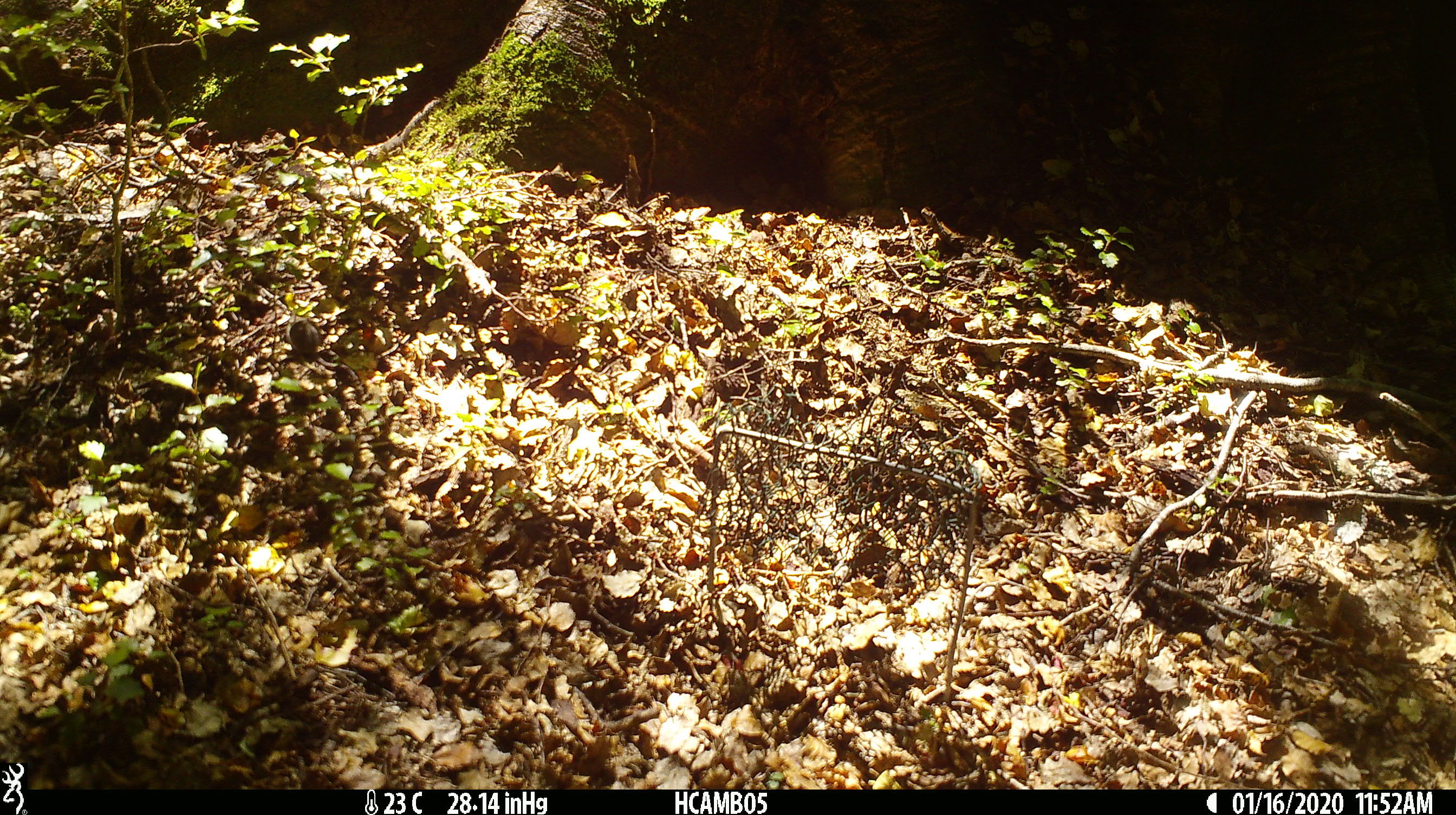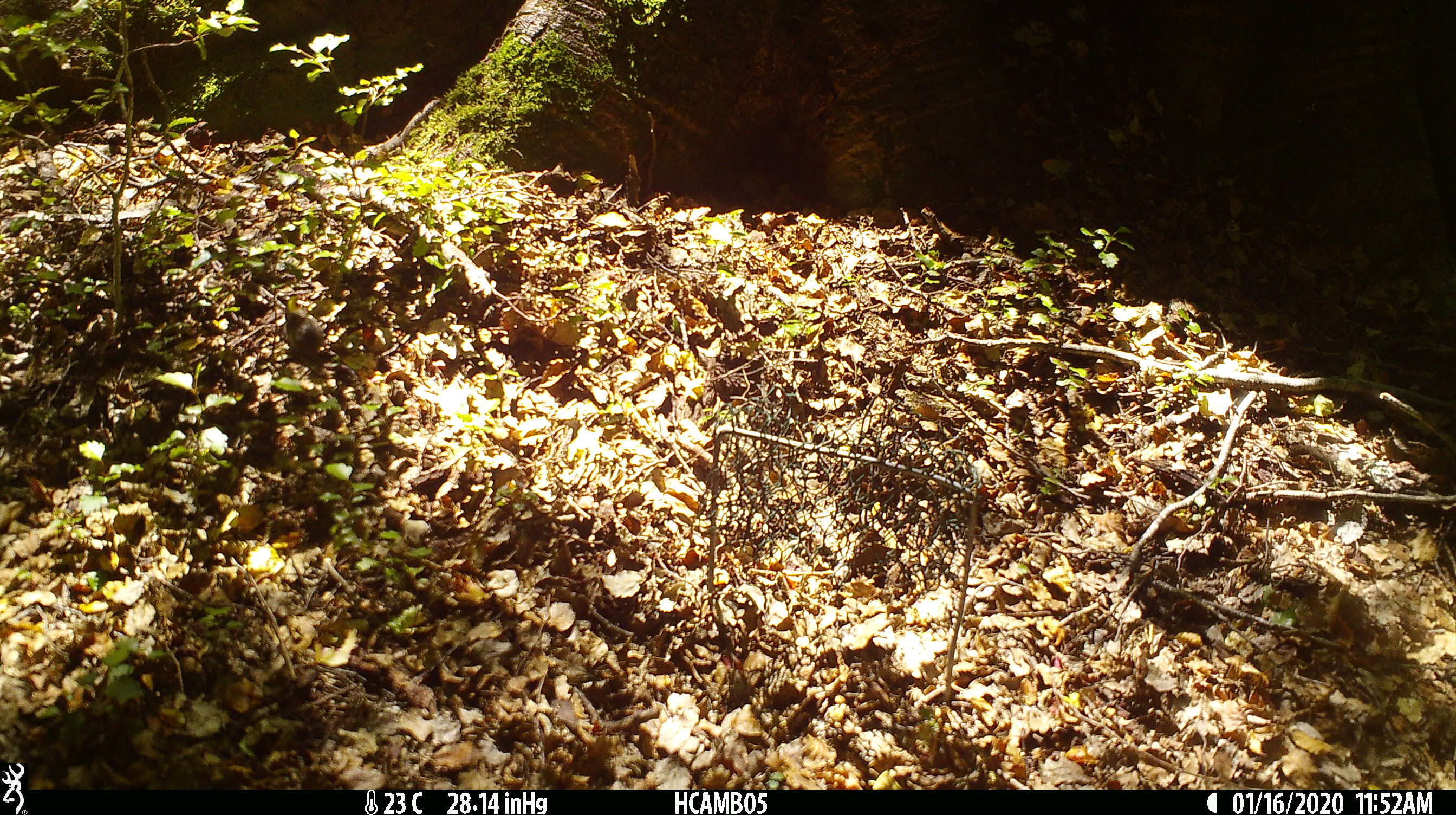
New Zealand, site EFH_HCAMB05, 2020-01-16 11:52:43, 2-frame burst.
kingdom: Animalia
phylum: Chordata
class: Mammalia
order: Rodentia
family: Muridae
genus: Mus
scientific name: Mus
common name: mouse